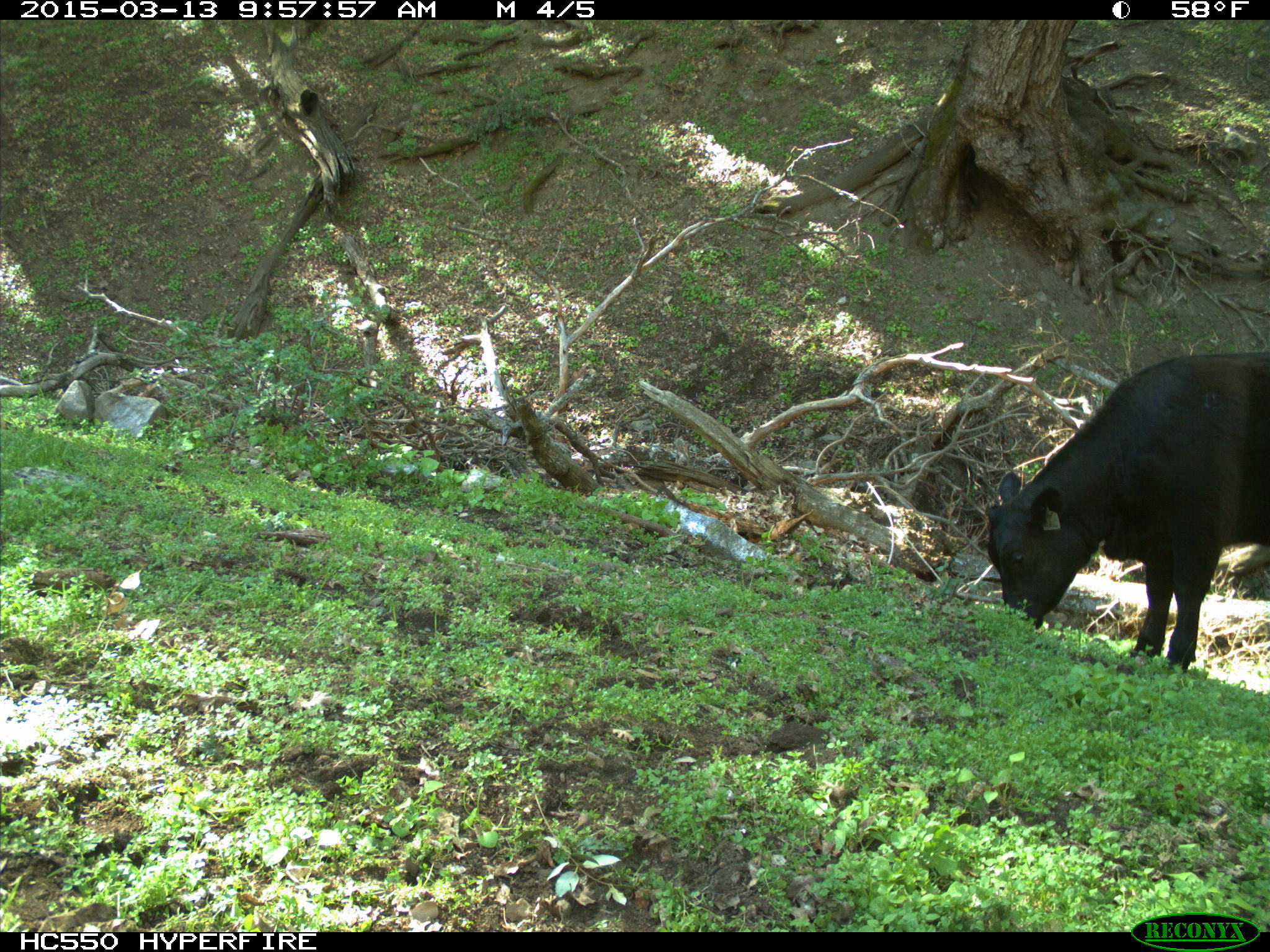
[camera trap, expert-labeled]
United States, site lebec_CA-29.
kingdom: Animalia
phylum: Chordata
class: Mammalia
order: Artiodactyla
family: Bovidae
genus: Bos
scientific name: Bos taurus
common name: domestic cow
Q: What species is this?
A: Bos taurus (domestic cow).